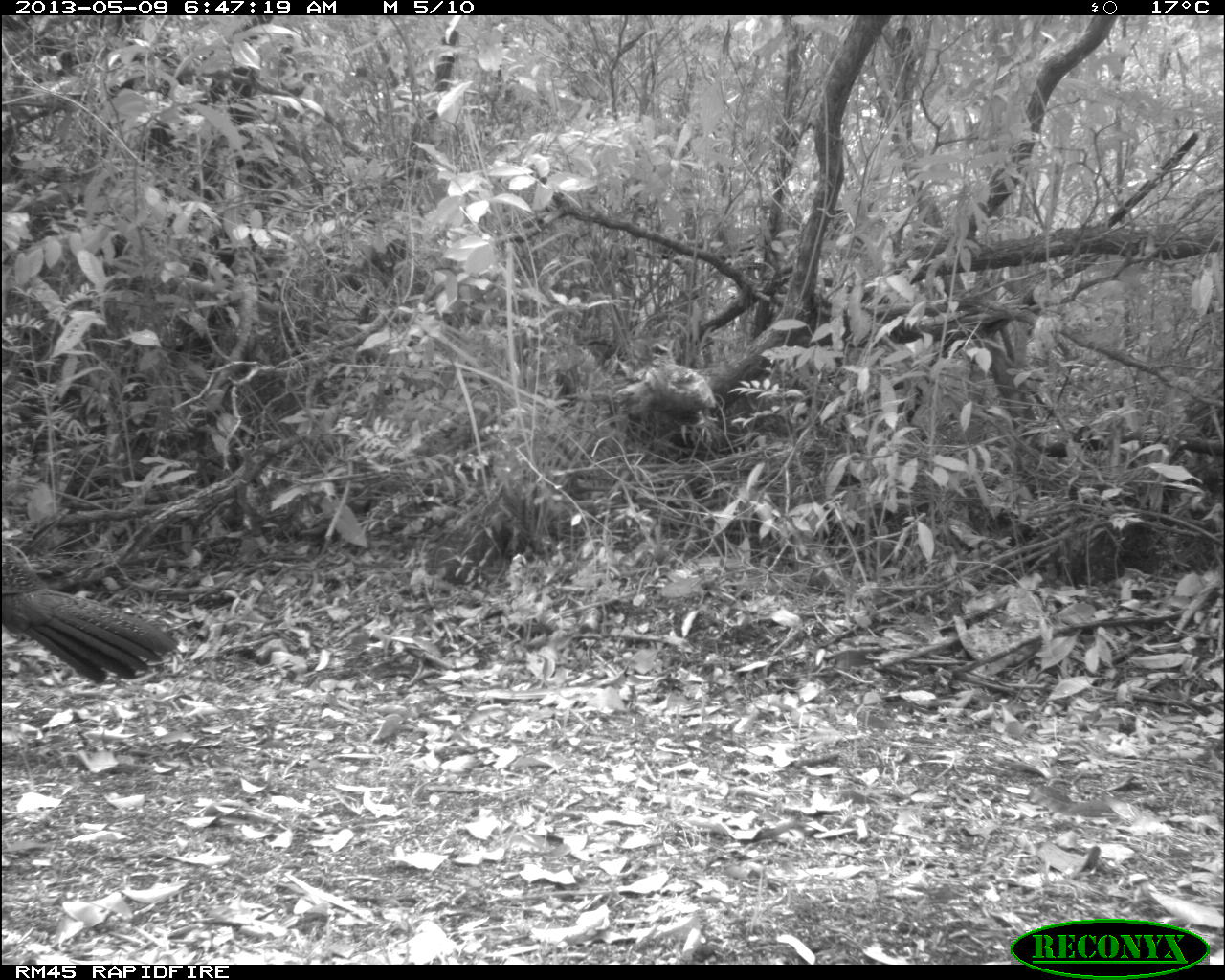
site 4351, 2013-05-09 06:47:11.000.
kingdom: Animalia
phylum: Chordata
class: Aves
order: Galliformes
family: Cracidae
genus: Crax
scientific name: Crax rubra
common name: great curassow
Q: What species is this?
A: Crax rubra (great curassow).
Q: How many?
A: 2.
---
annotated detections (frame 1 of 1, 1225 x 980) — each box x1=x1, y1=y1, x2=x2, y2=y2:
crax rubra: x1=0, y1=543, x2=178, y2=684